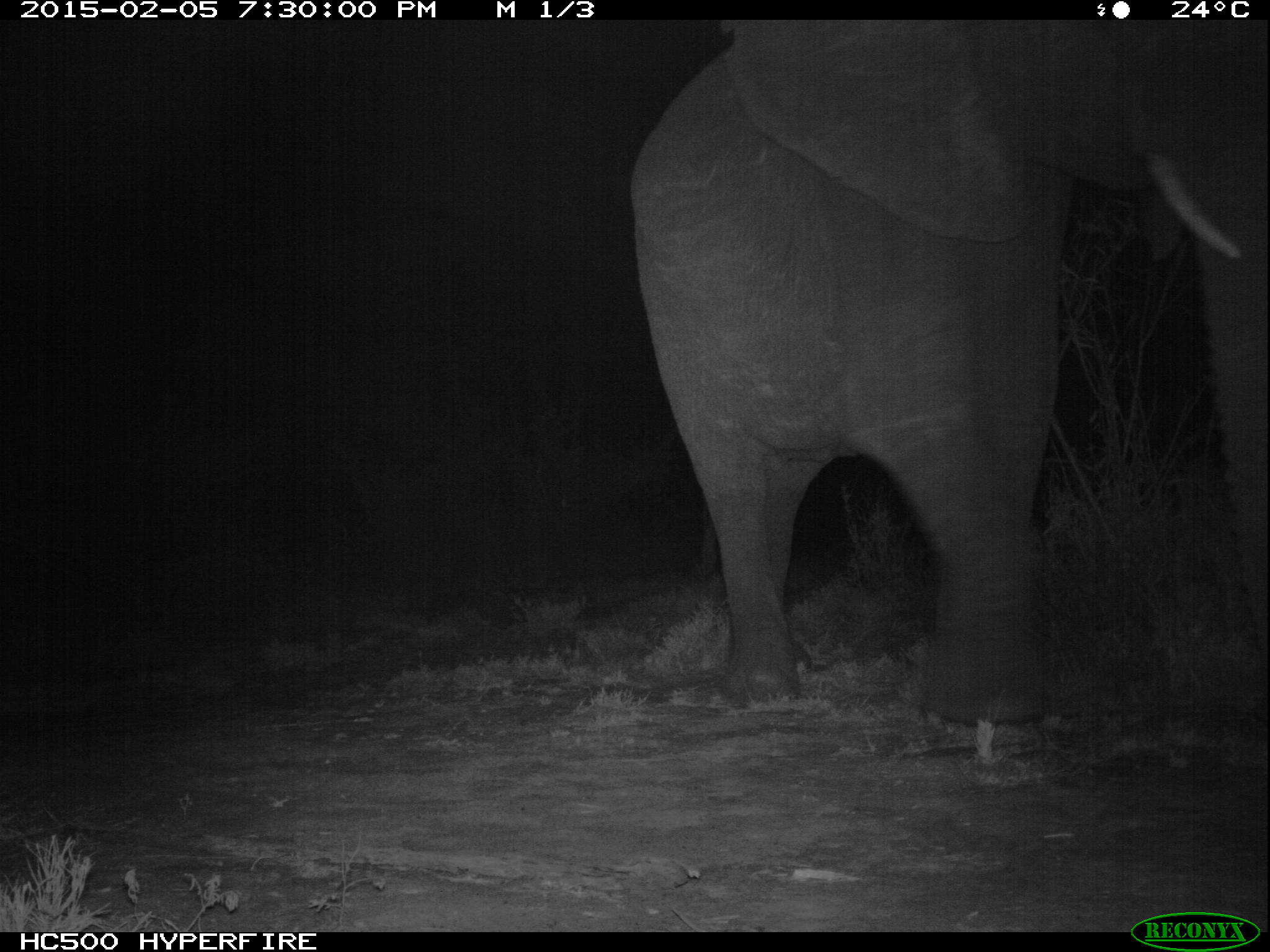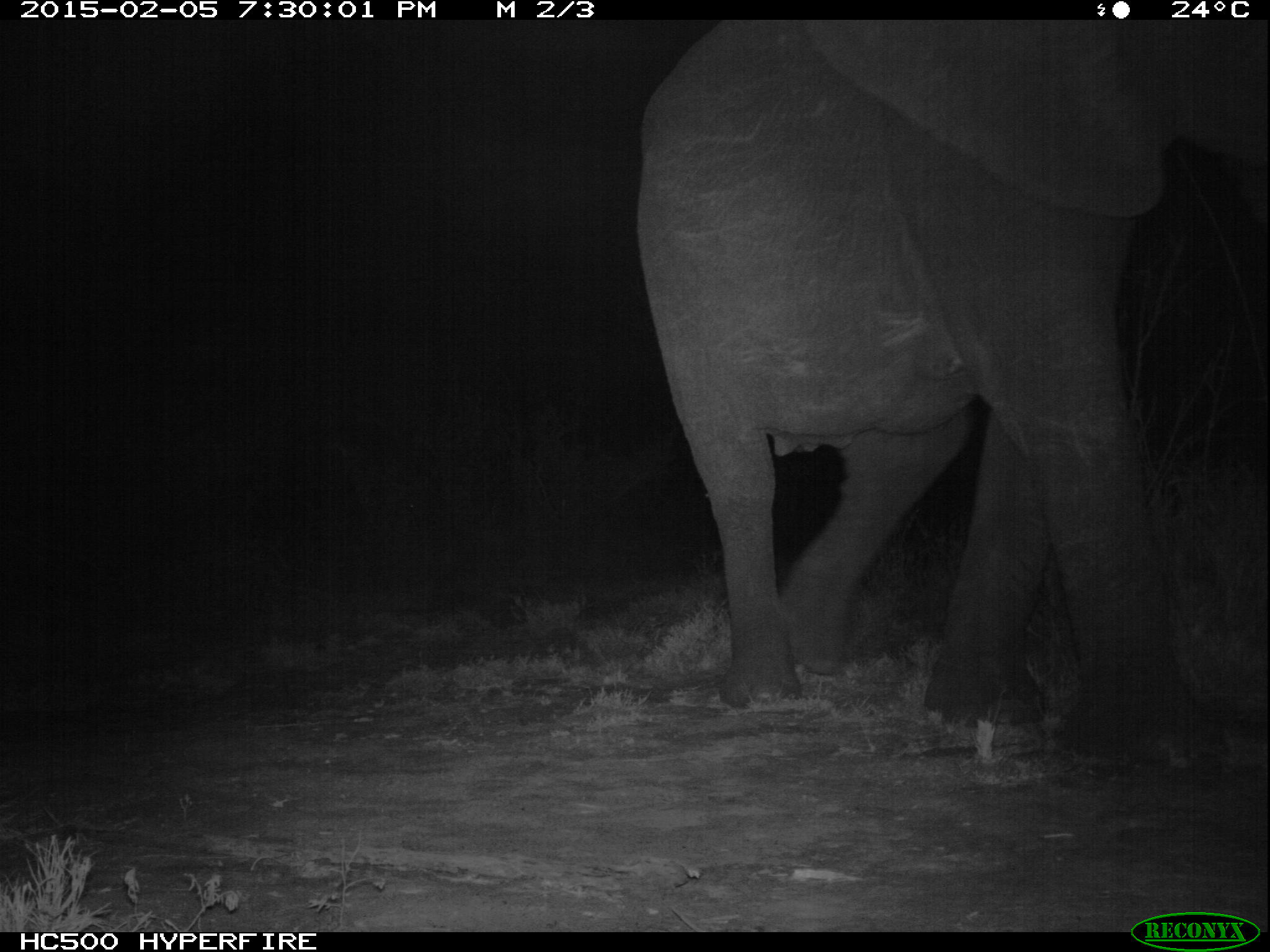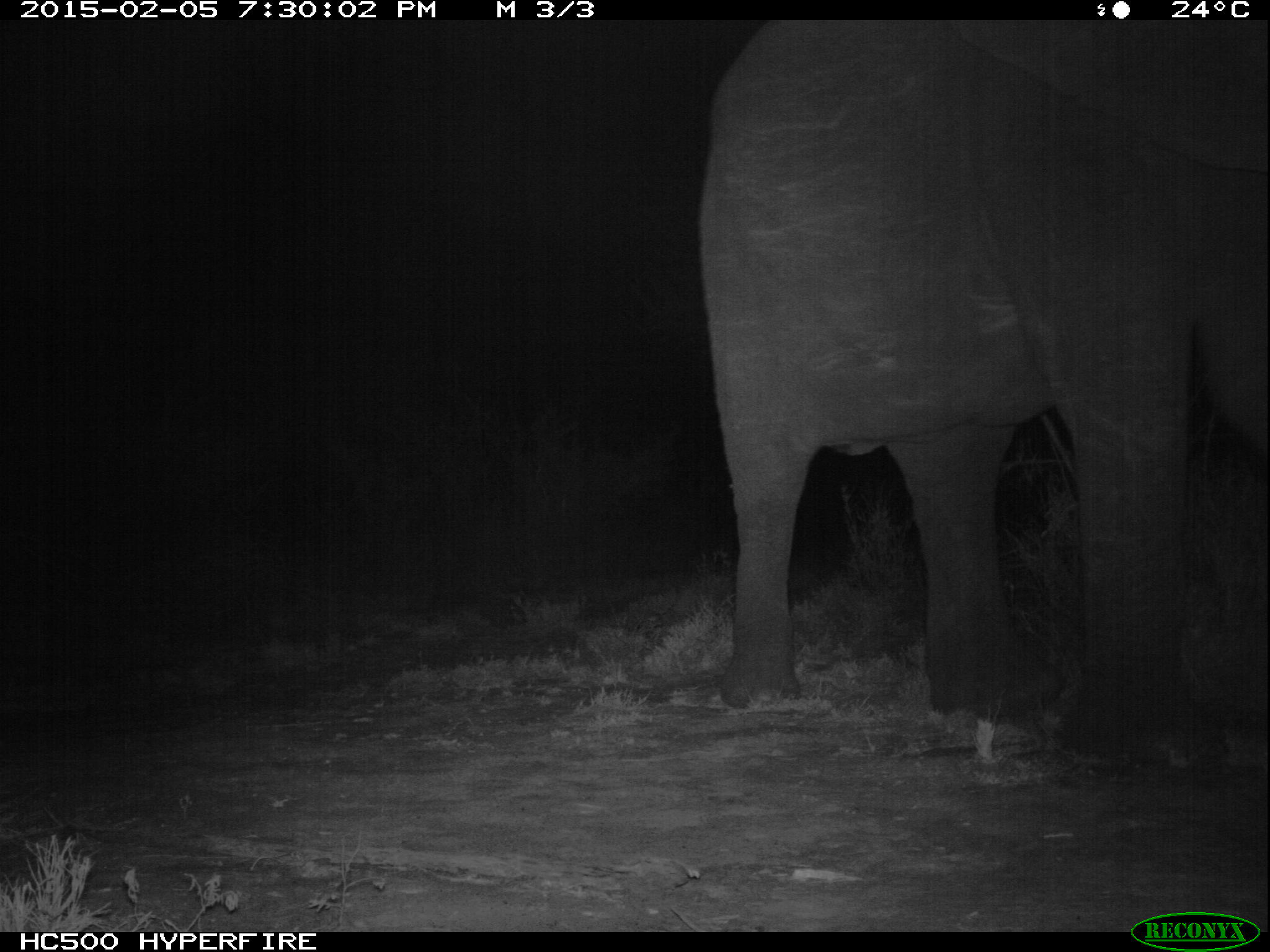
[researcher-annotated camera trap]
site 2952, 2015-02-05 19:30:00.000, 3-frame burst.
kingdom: Animalia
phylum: Chordata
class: Mammalia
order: Proboscidea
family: Elephantidae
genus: Loxodonta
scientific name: Loxodonta africana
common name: african bush elephant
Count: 2.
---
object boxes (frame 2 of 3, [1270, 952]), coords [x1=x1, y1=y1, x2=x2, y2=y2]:
loxodonta africana: [x1=632, y1=16, x2=1265, y2=770]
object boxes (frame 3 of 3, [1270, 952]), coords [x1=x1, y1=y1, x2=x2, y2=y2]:
loxodonta africana: [x1=698, y1=21, x2=1266, y2=769]